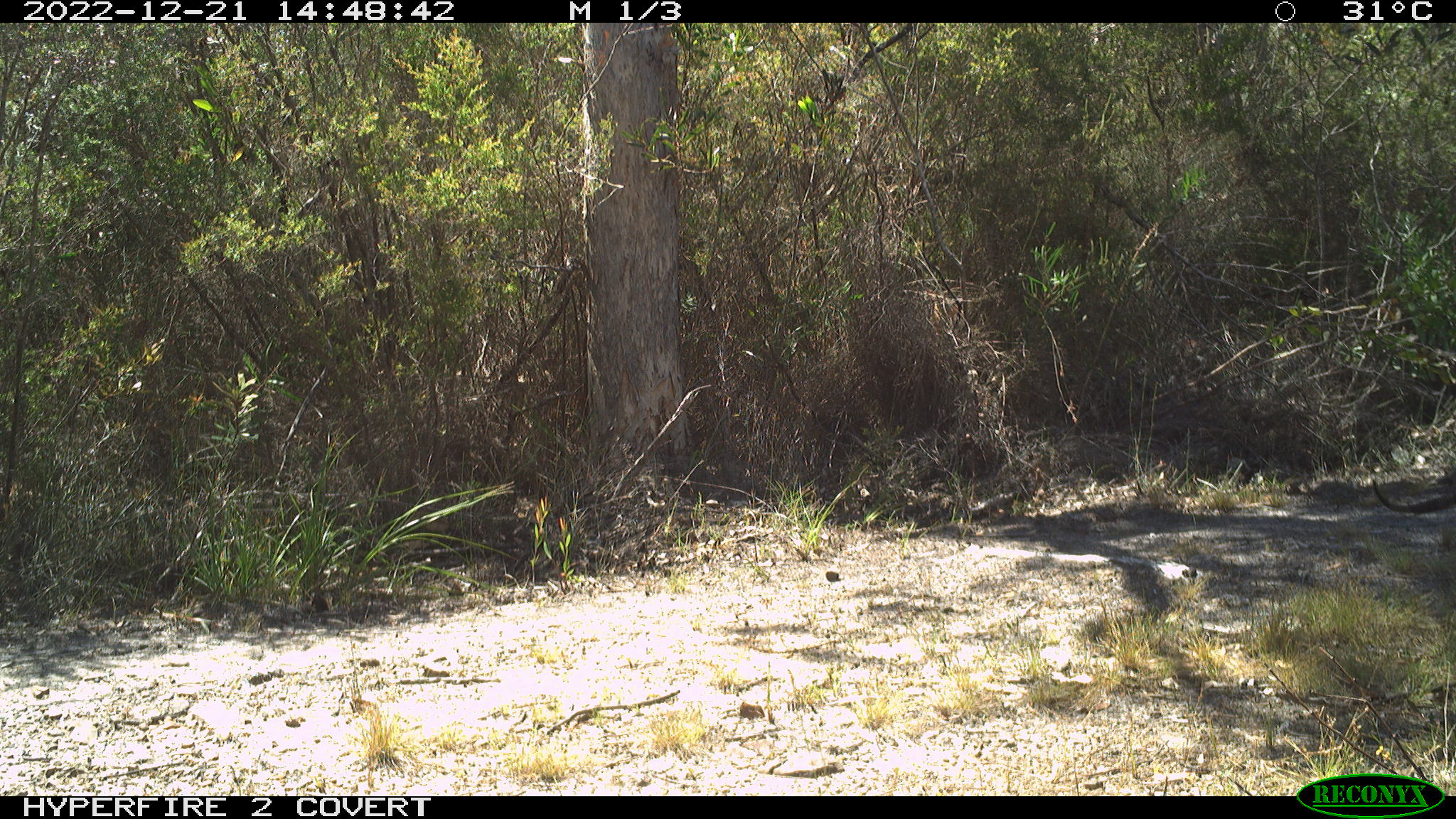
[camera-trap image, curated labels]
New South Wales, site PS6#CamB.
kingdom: Animalia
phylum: Chordata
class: Reptilia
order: Squamata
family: Varanidae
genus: Varanus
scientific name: Varanus varius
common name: lace monitor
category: goanna